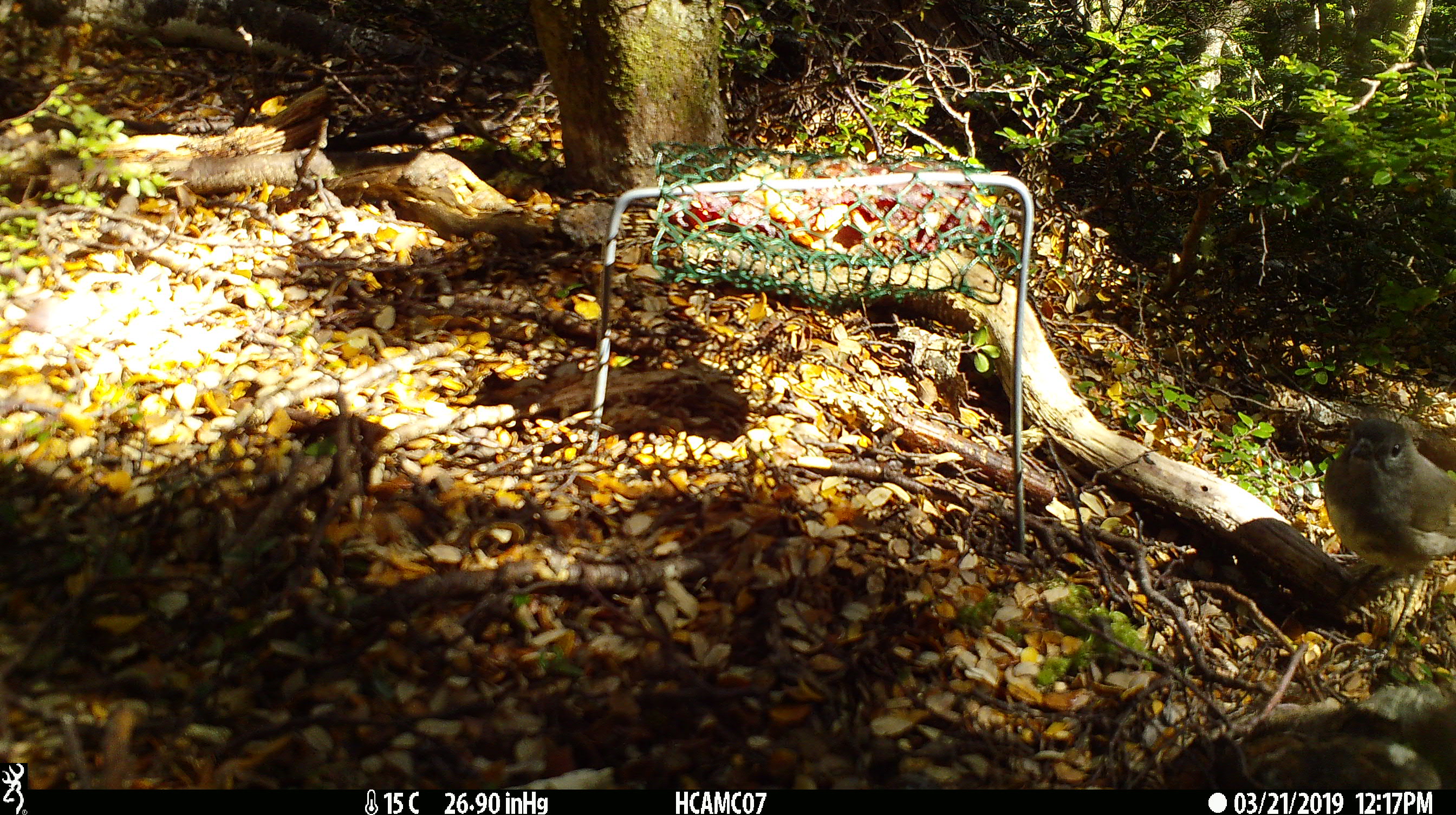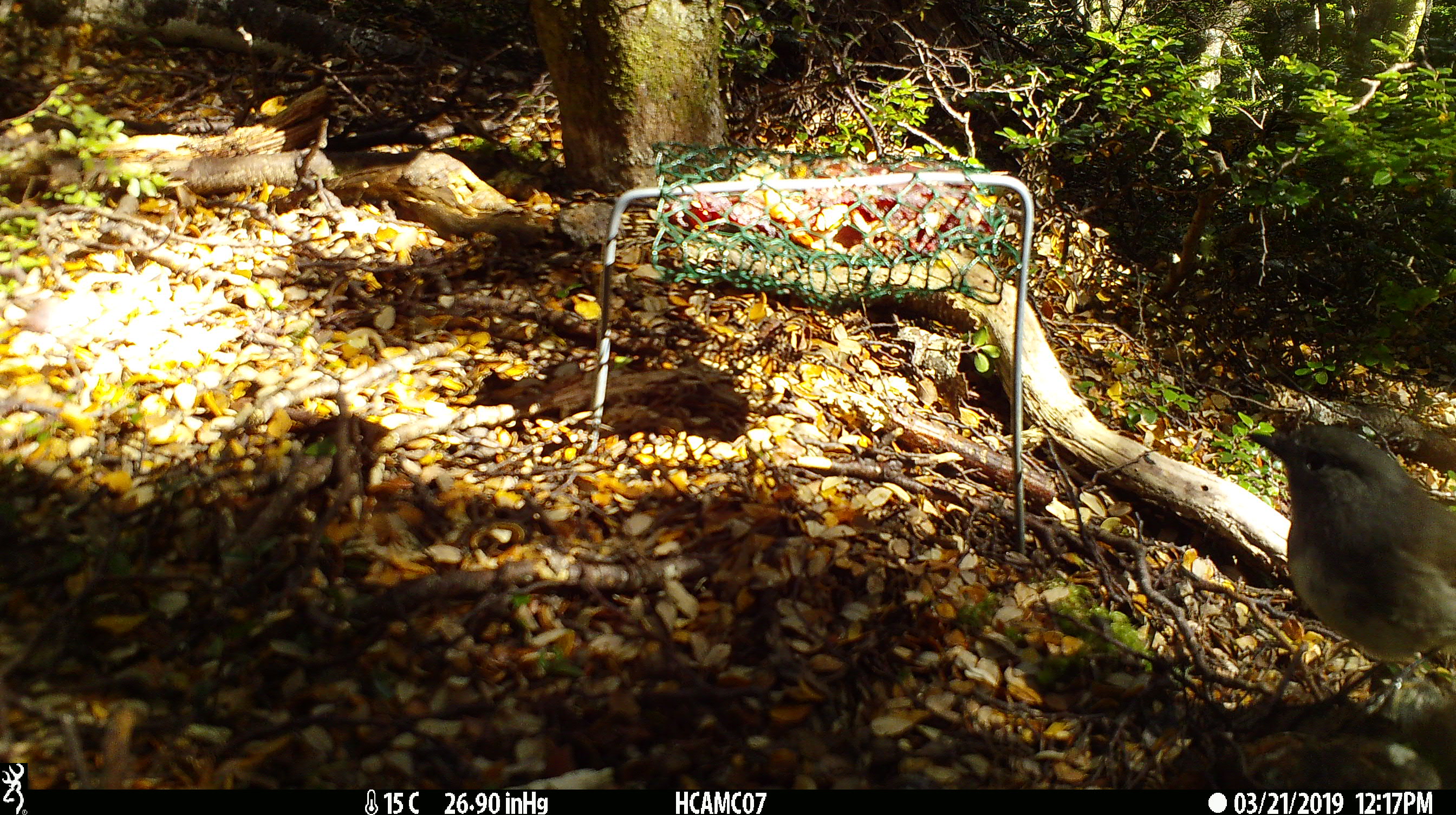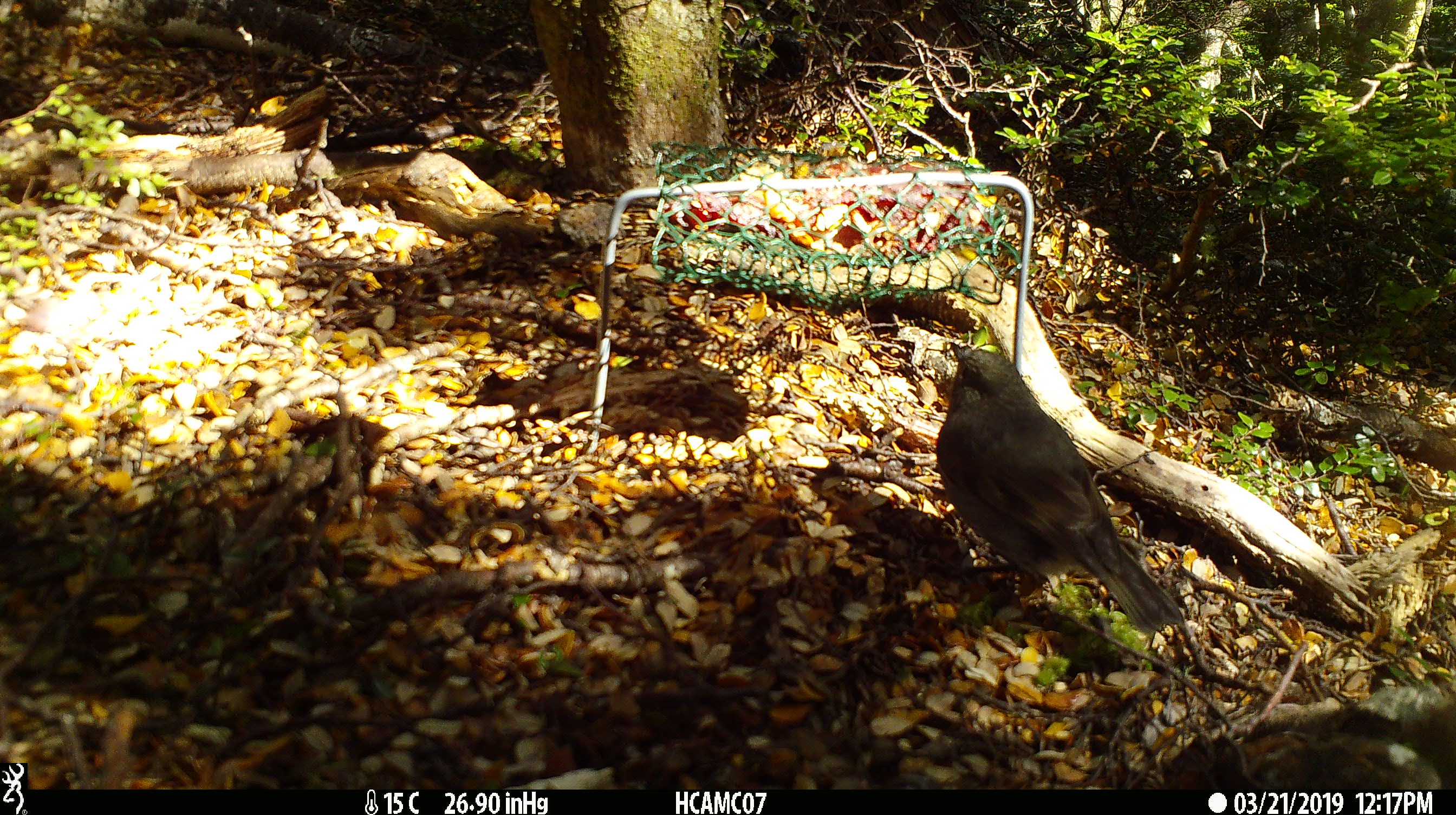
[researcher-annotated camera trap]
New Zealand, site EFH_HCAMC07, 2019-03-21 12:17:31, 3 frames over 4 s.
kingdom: Animalia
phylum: Chordata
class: Aves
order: Passeriformes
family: Petroicidae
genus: Petroica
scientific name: Petroica australis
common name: new zealand robin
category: robin